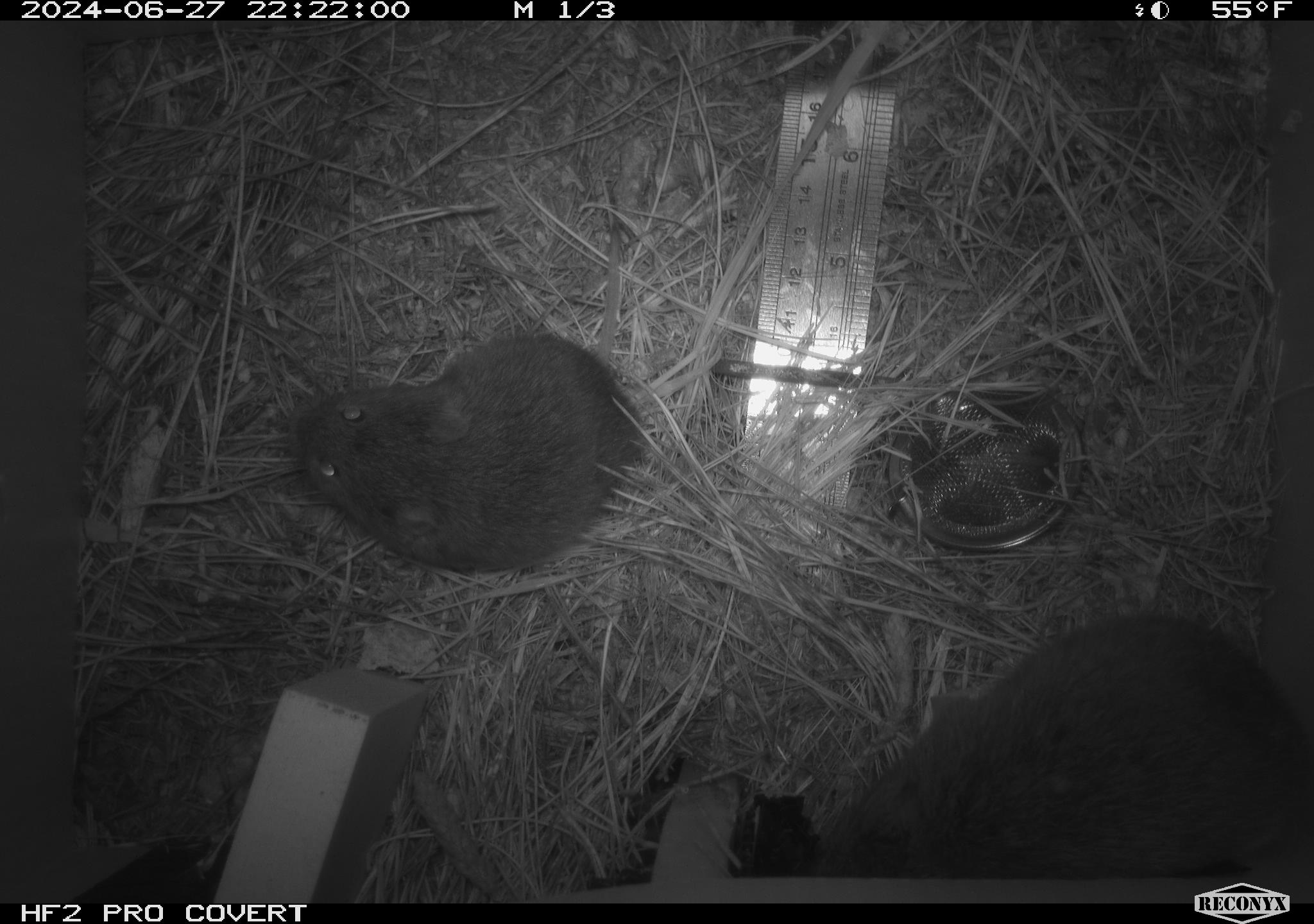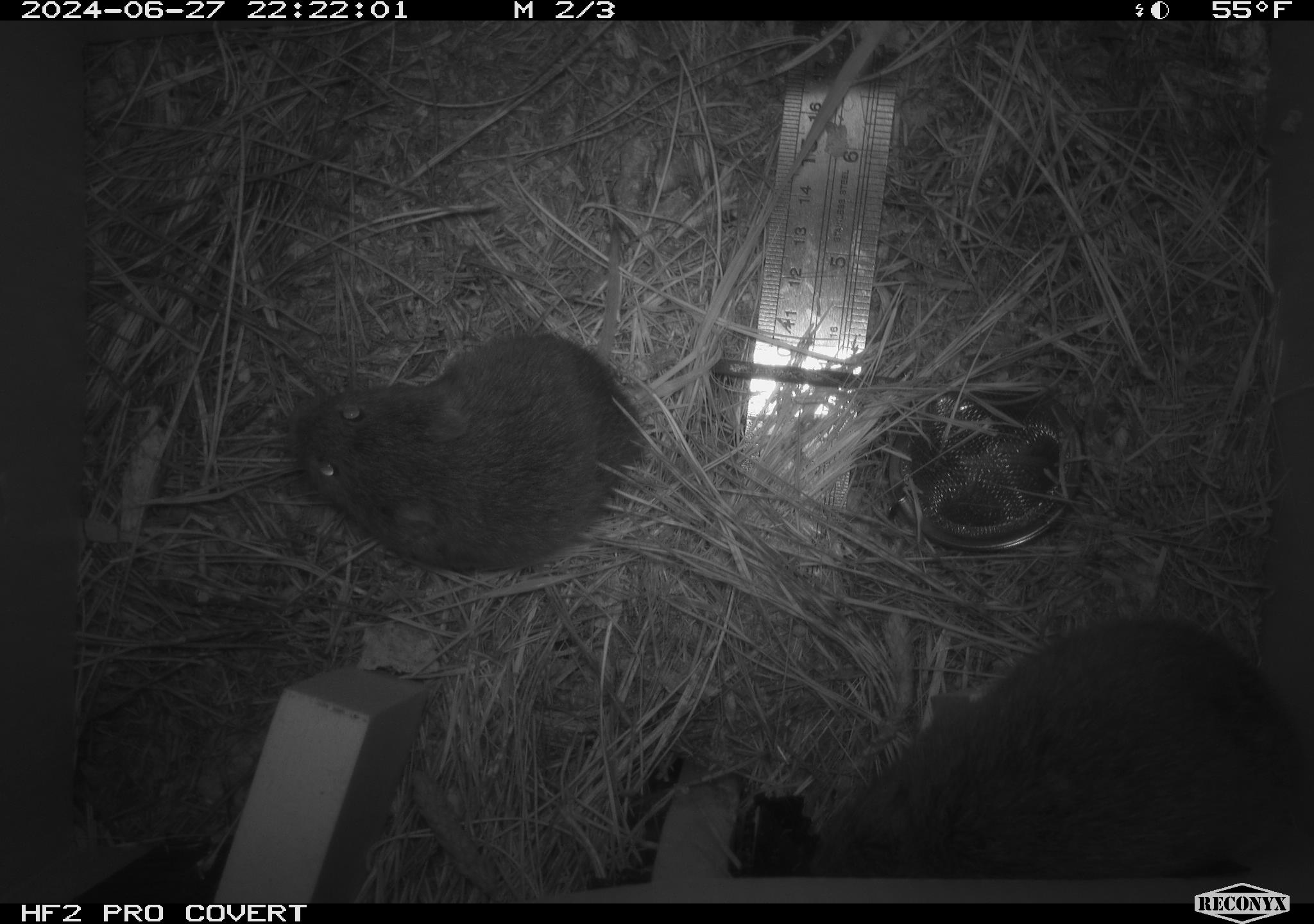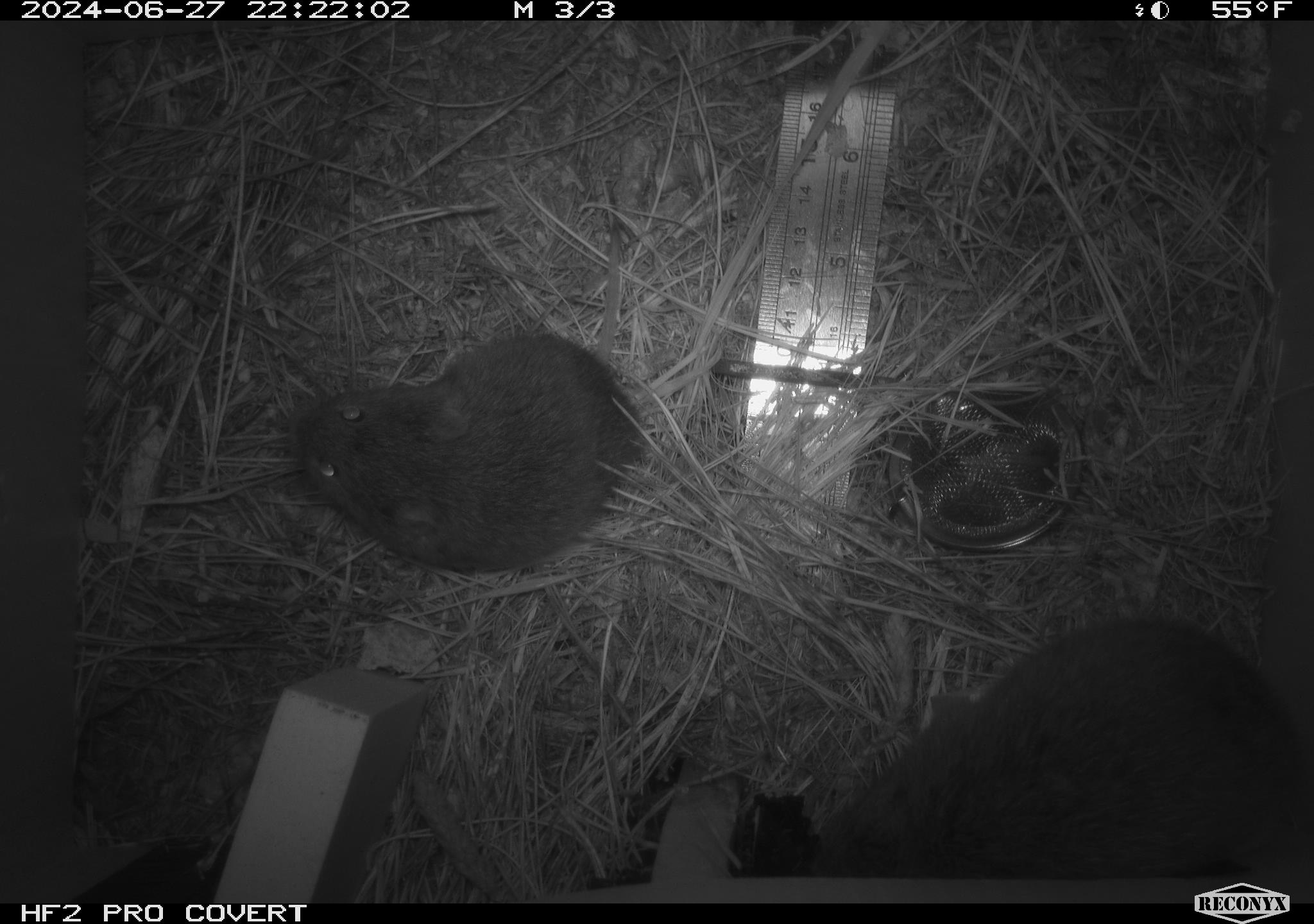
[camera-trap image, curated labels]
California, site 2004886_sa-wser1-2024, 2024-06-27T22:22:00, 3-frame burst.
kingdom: Animalia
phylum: Chordata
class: Mammalia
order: Rodentia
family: Cricetidae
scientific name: Arvicolinae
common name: voles, lemmings, and muskrats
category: arvicolinae subfamily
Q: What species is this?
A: Arvicolinae subfamily (voles, lemmings, and muskrats) (Arvicolinae).